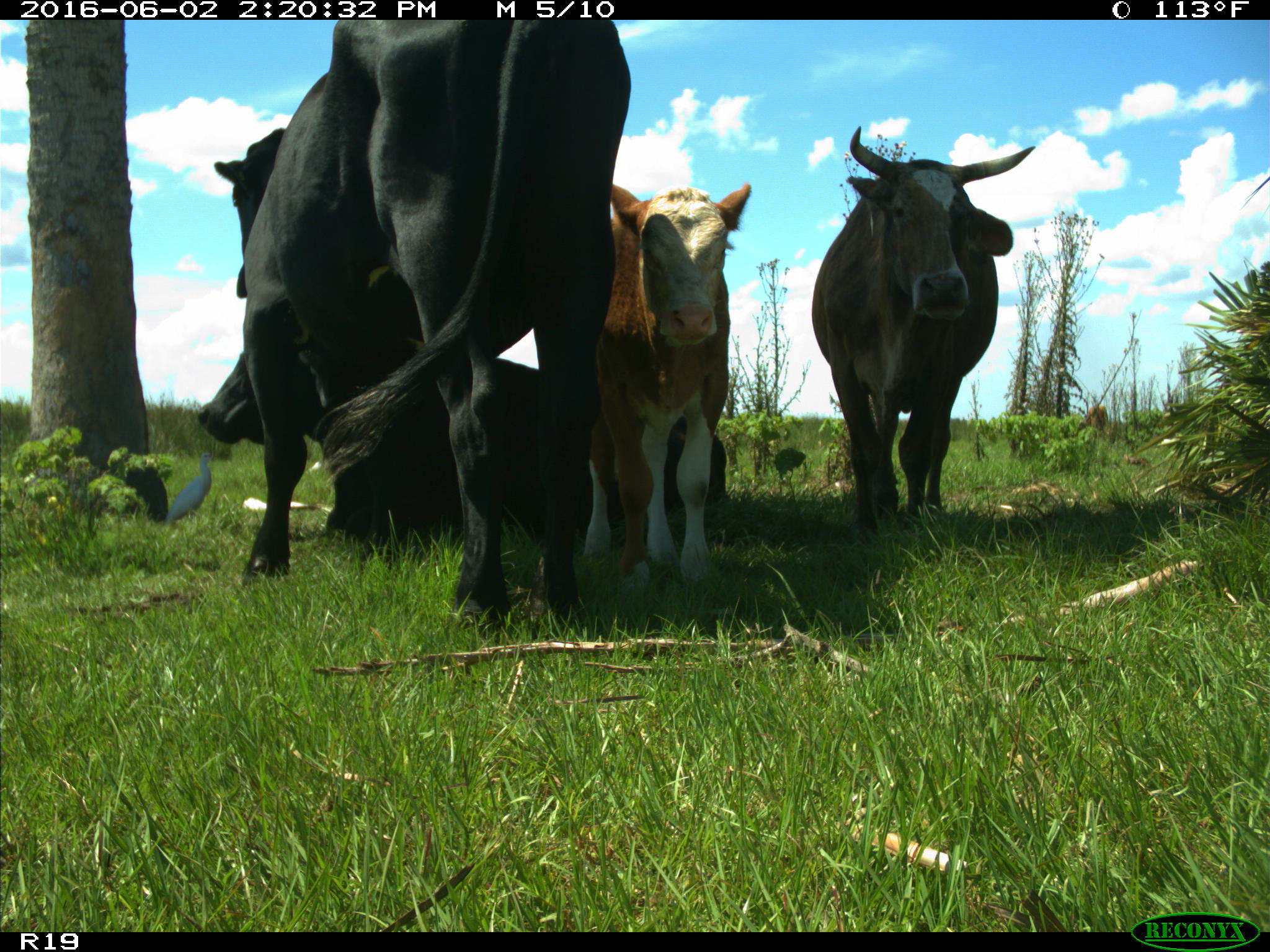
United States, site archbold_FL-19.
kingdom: Animalia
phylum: Chordata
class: Mammalia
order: Artiodactyla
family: Bovidae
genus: Bos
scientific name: Bos taurus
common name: domestic cow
Bos taurus (domestic cow).